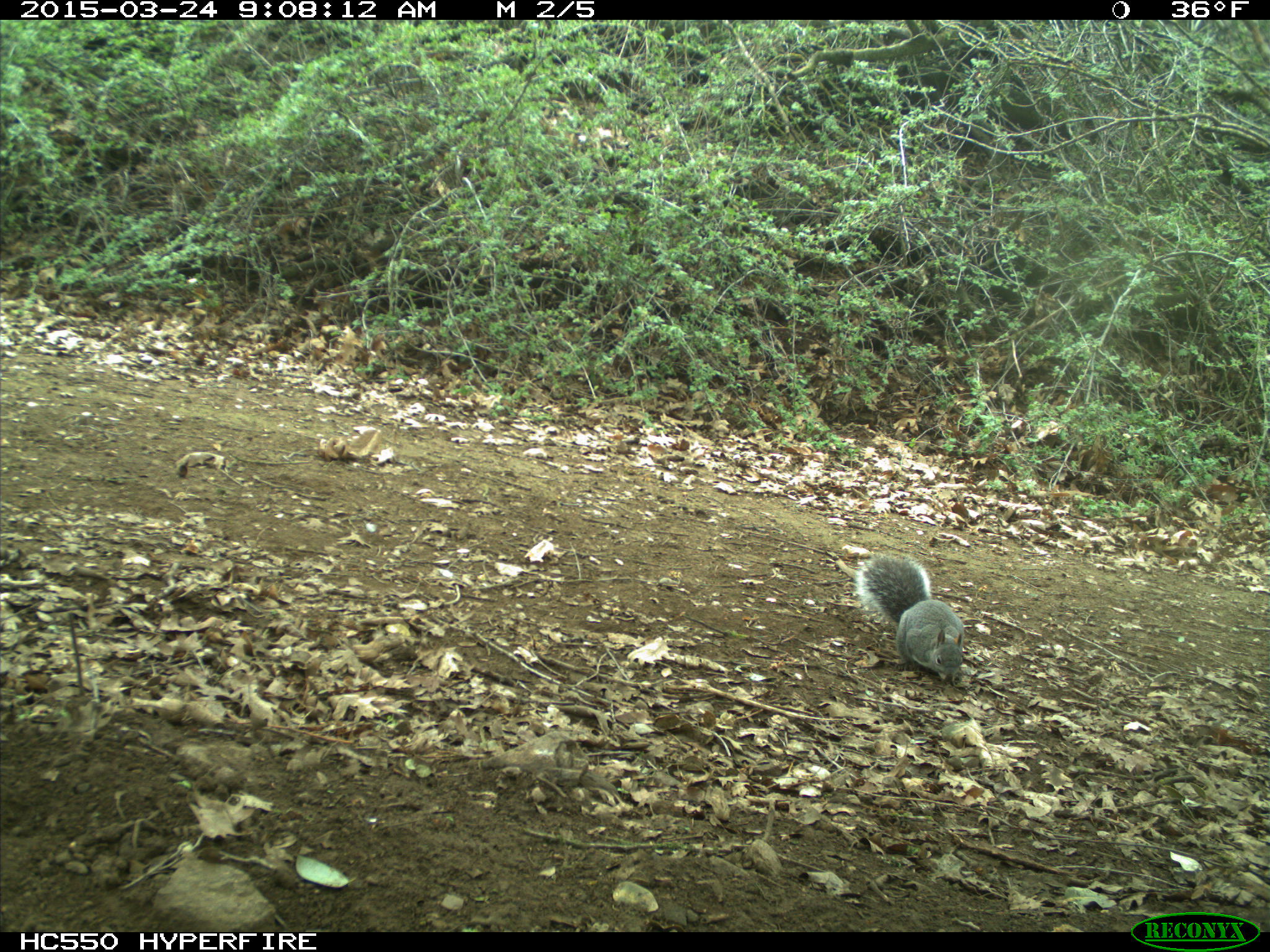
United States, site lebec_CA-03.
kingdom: Animalia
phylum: Chordata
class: Mammalia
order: Rodentia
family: Sciuridae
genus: Sciurus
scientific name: Sciurus carolinensis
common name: eastern gray squirrel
Sciurus carolinensis (eastern gray squirrel).